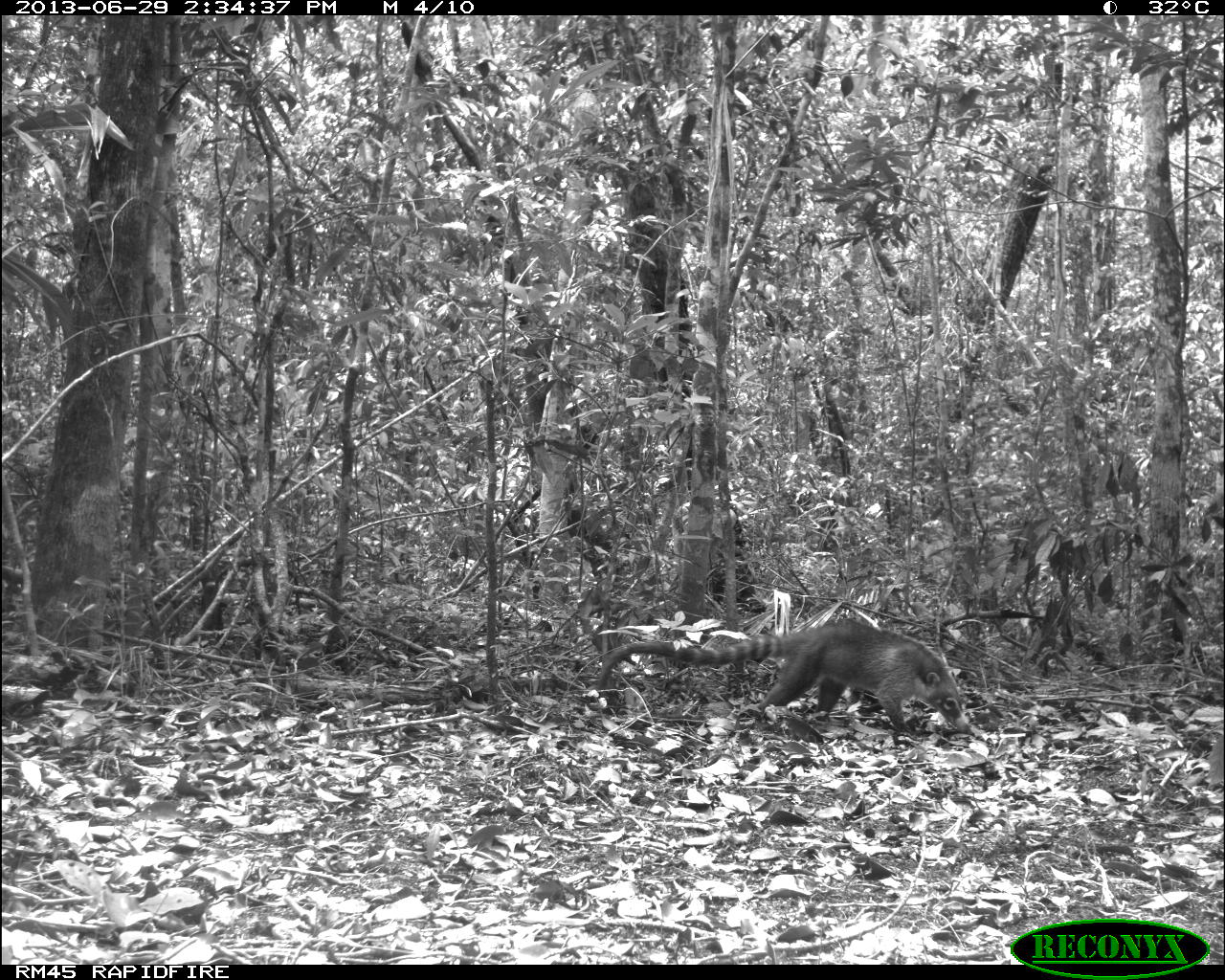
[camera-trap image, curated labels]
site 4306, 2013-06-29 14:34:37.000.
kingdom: Animalia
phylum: Chordata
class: Mammalia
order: Carnivora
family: Procyonidae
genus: Nasua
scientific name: Nasua narica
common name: white-nosed coati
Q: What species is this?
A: Nasua narica (white-nosed coati).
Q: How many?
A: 1.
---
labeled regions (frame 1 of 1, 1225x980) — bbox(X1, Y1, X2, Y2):
nasua narica: bbox(595, 616, 975, 743)